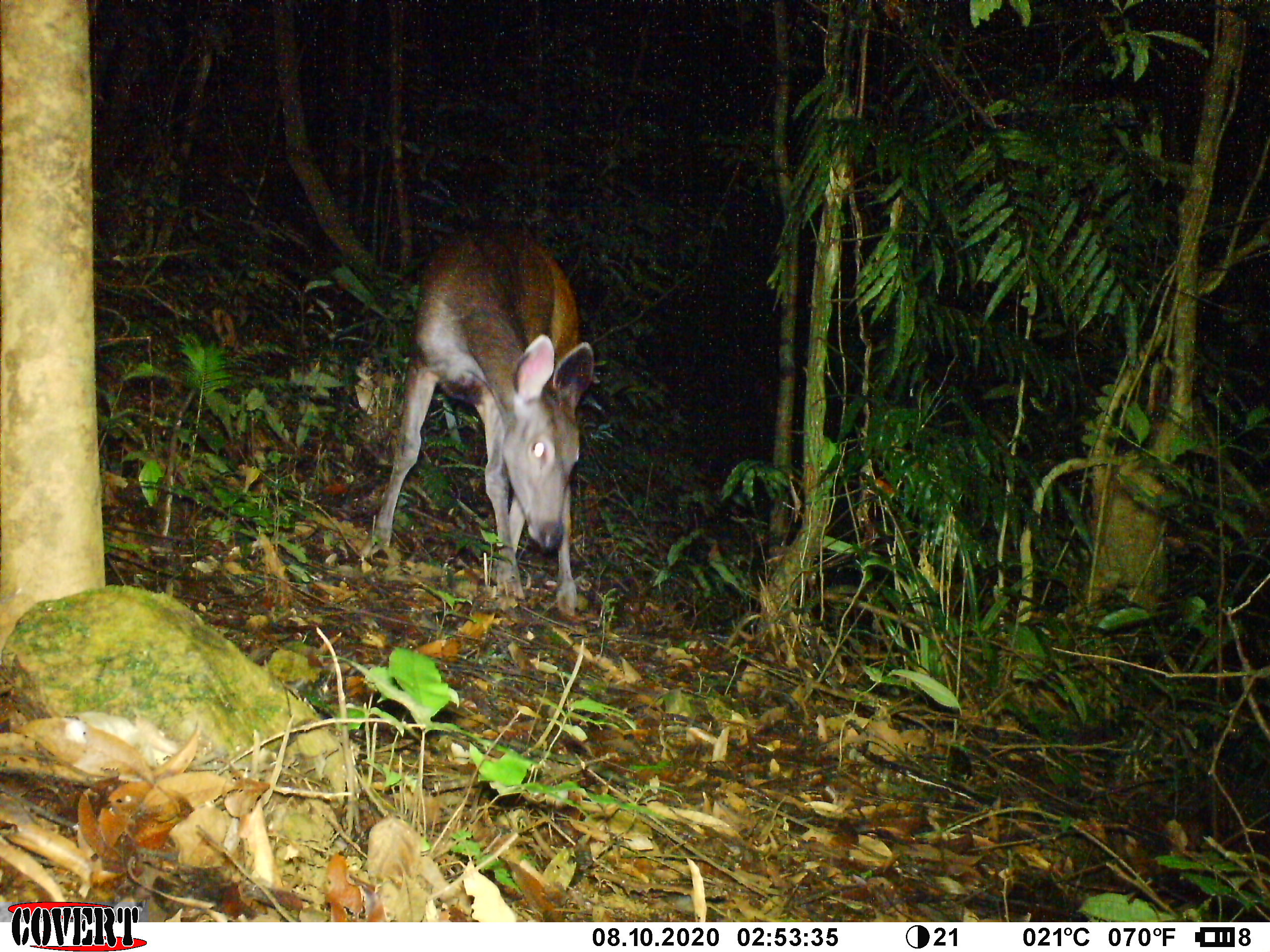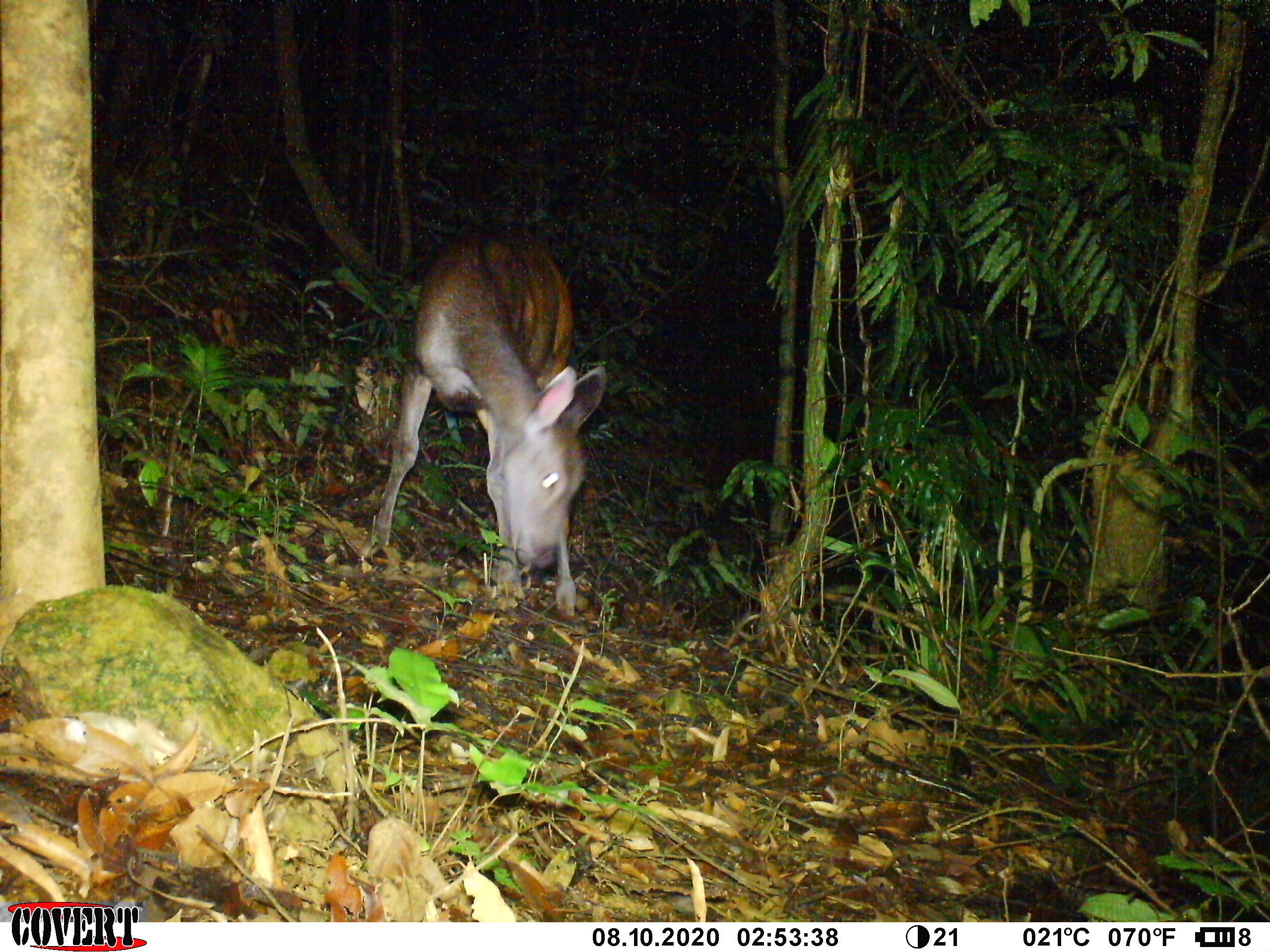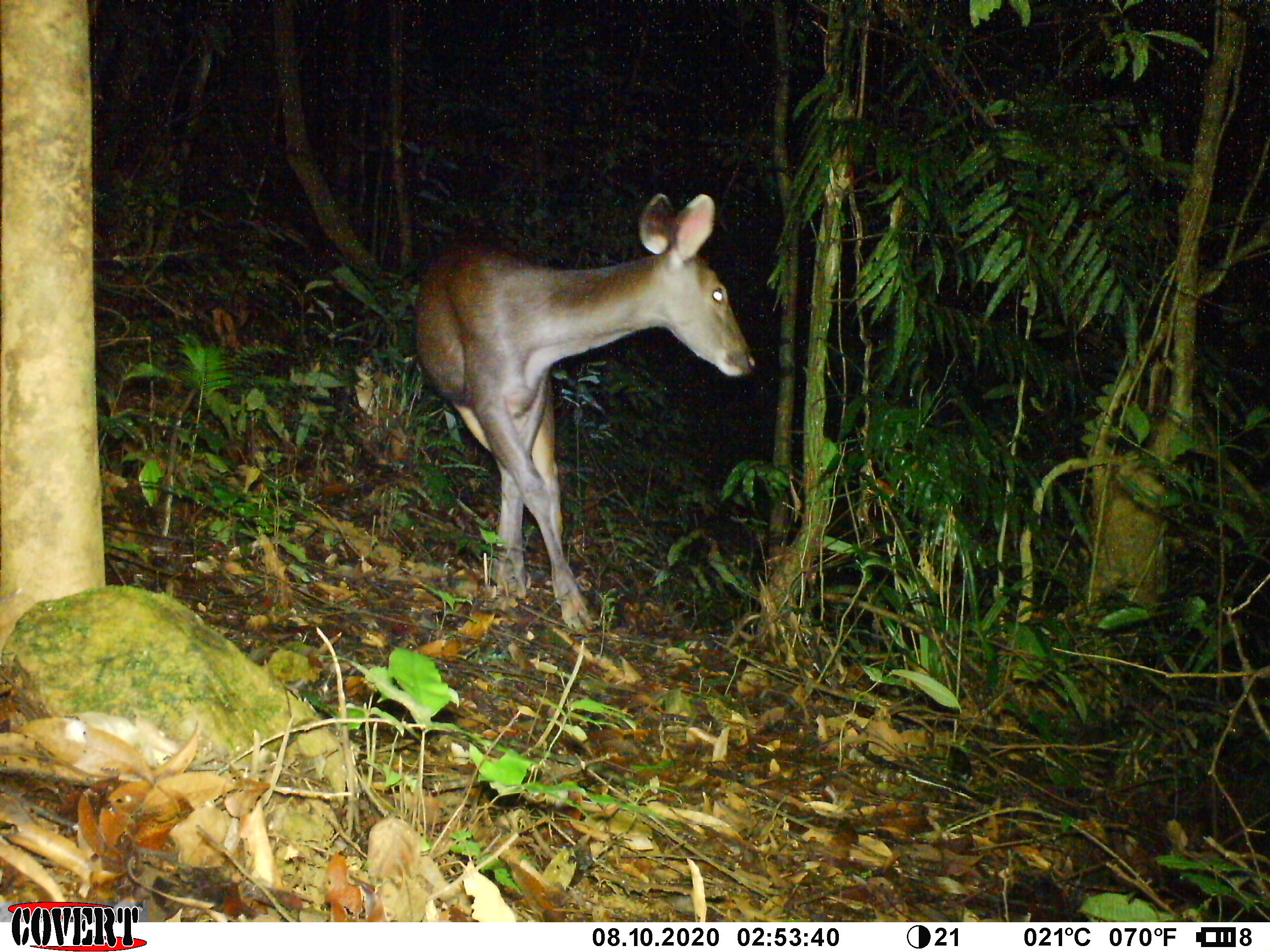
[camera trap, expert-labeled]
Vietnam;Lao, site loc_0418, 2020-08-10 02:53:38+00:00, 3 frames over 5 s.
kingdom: Animalia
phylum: Chordata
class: Mammalia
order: Artiodactyla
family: Cervidae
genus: Rusa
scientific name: Rusa unicolor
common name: sambar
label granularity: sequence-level